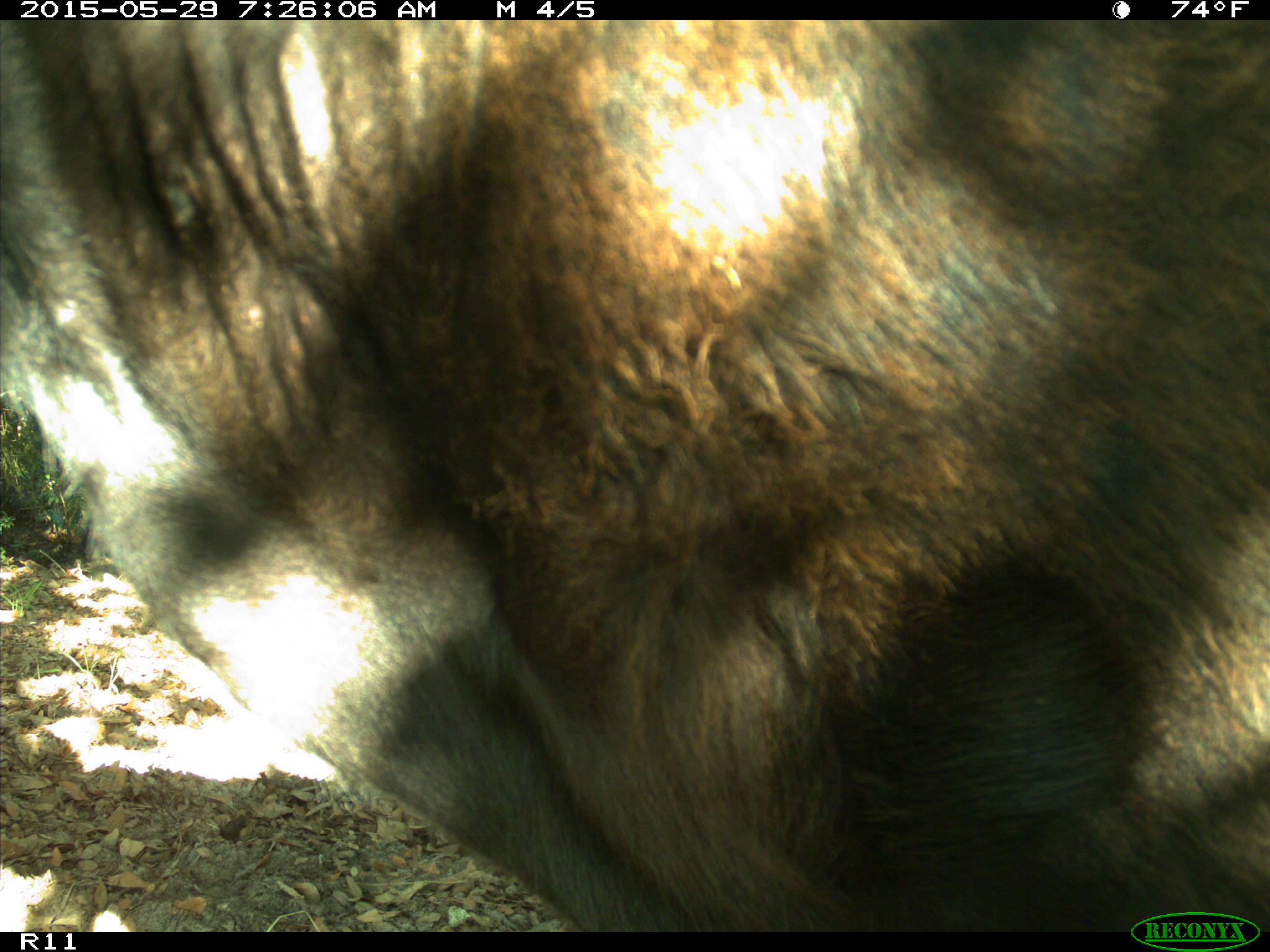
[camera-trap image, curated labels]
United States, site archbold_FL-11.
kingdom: Animalia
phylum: Chordata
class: Mammalia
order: Artiodactyla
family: Bovidae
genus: Bos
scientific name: Bos taurus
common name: domestic cow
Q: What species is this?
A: Bos taurus (domestic cow).